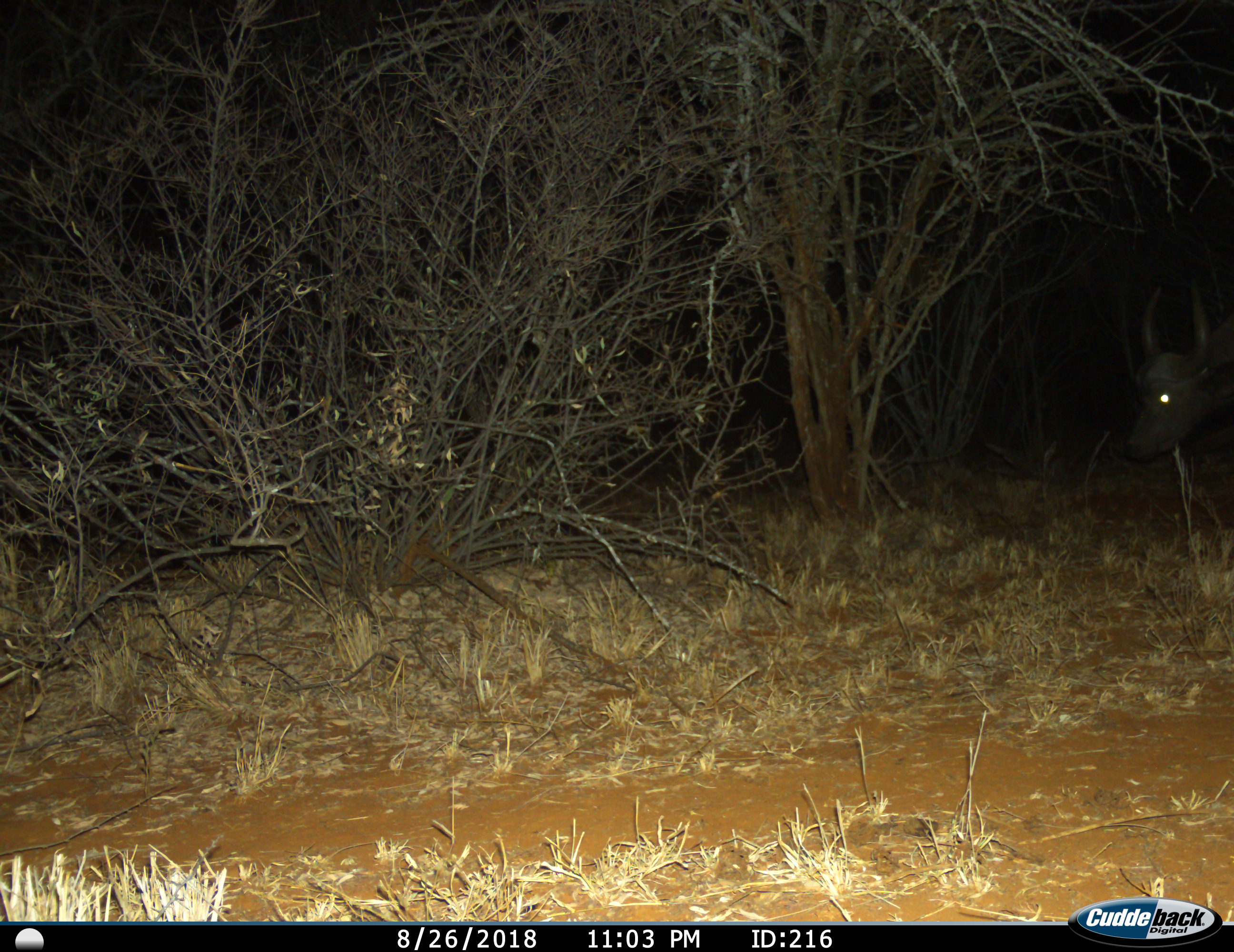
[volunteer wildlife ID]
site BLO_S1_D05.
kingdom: Animalia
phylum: Chordata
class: Mammalia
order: Artiodactyla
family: Bovidae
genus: Syncerus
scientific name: Syncerus caffer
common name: african buffalo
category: buffalo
Buffalo (african buffalo) (Syncerus caffer), count 1. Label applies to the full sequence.